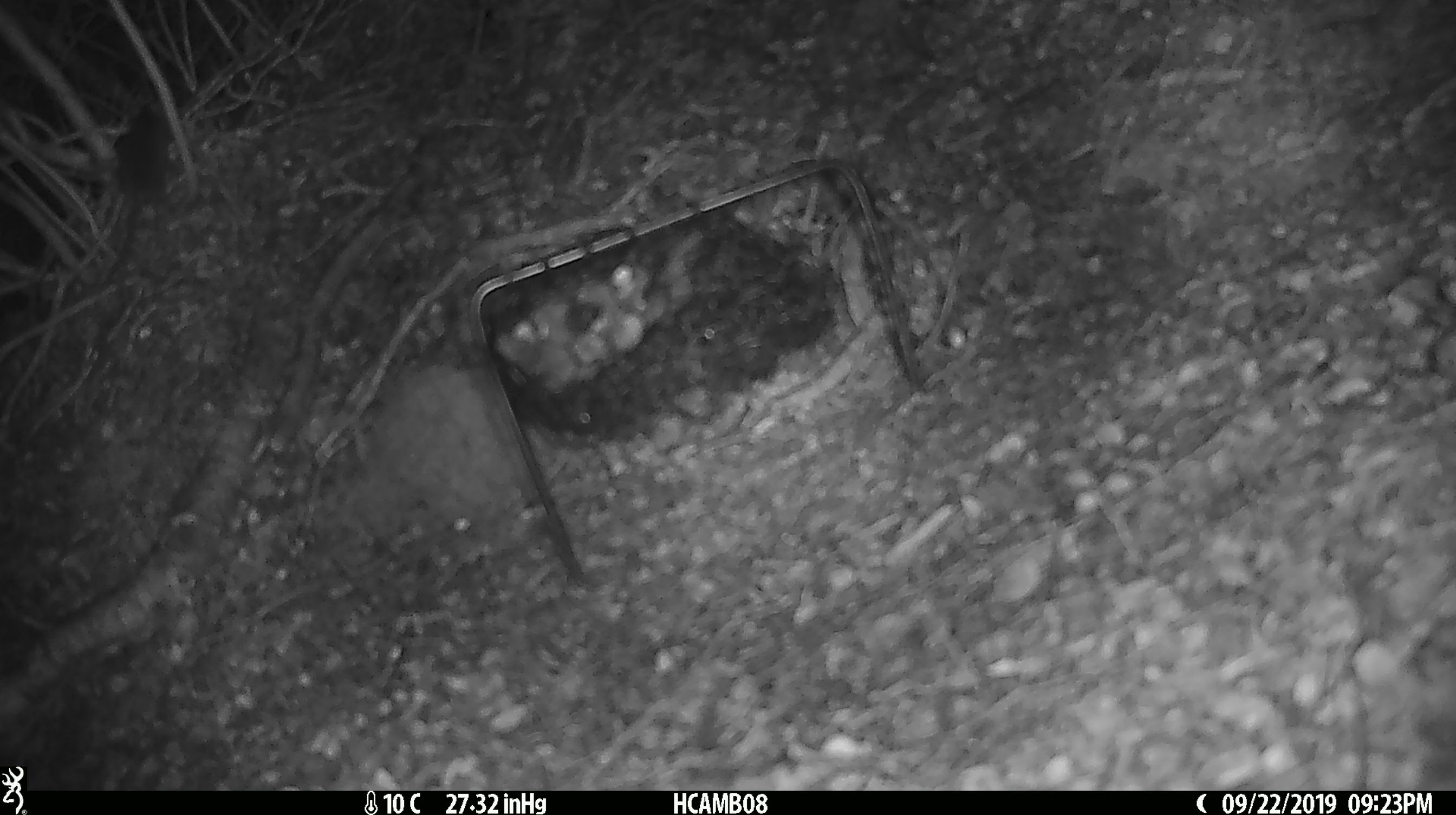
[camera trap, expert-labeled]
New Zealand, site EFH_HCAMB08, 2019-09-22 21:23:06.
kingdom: Animalia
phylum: Chordata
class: Mammalia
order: Rodentia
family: Muridae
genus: Mus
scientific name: Mus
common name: mouse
Mouse (Mus).